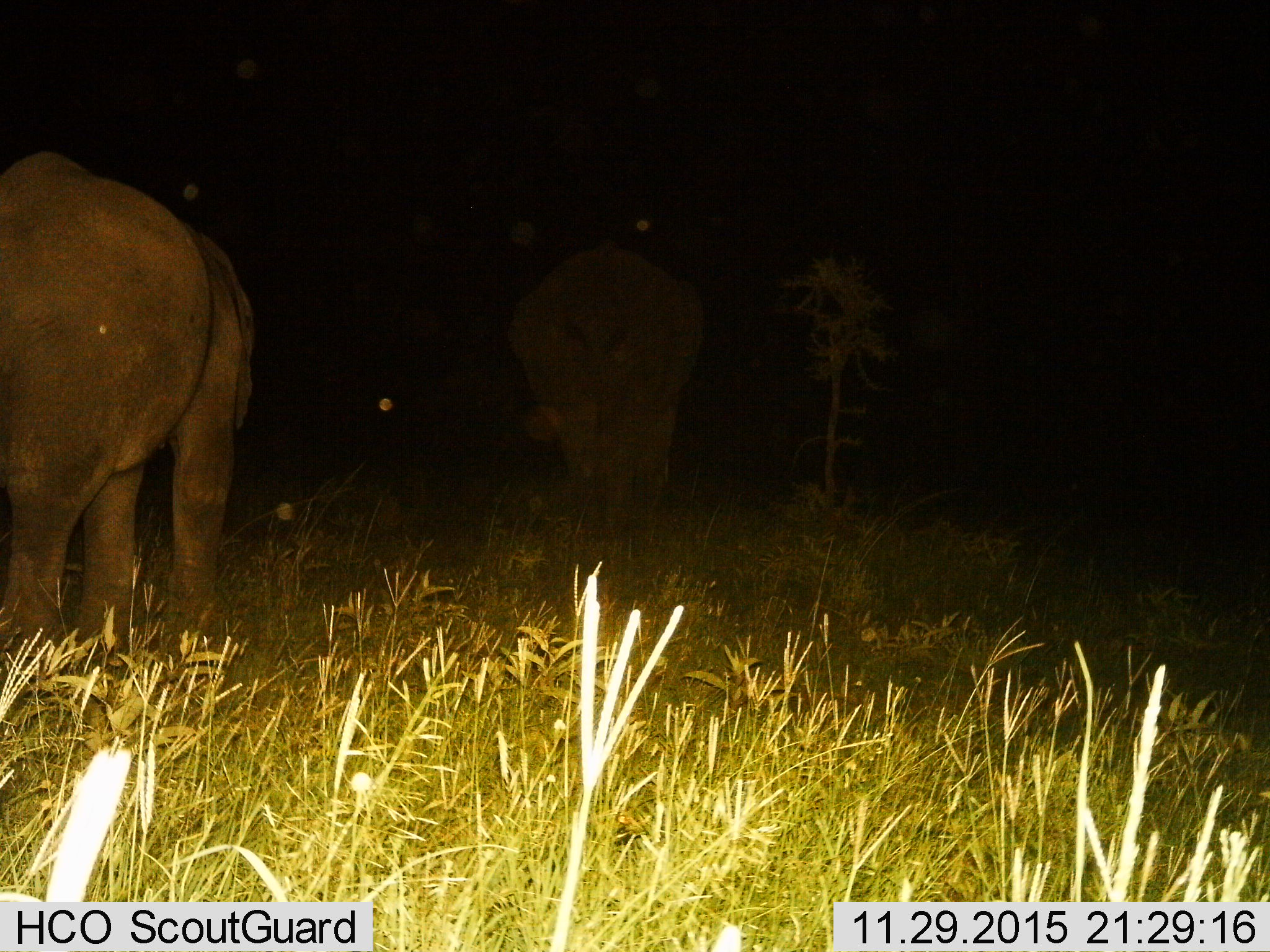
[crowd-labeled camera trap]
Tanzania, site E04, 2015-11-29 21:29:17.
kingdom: Animalia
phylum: Chordata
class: Mammalia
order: Proboscidea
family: Elephantidae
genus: Loxodonta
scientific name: Loxodonta africana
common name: african bush elephant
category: elephant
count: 2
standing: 58%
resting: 0%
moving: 47%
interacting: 0%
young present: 11%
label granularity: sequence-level